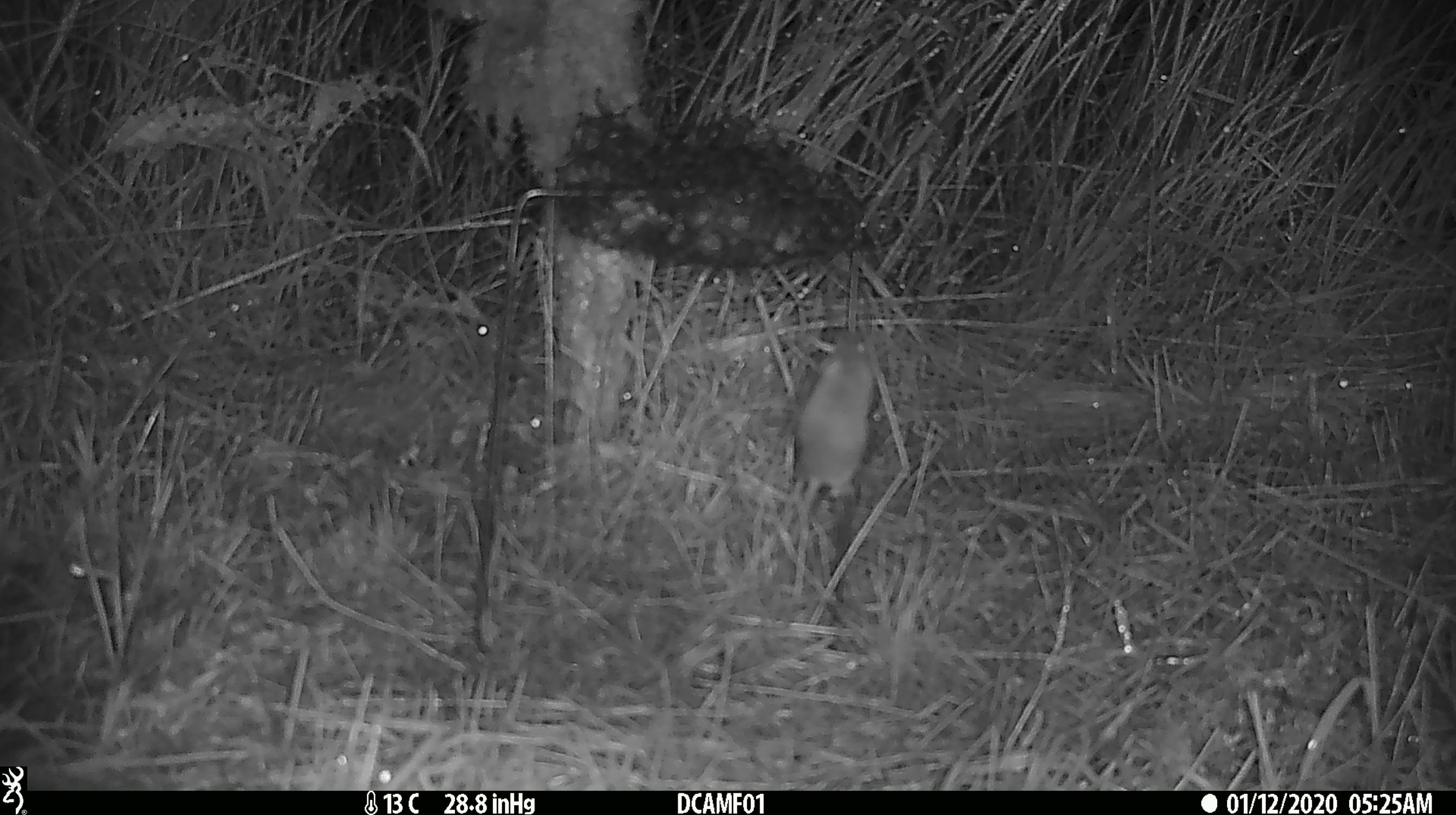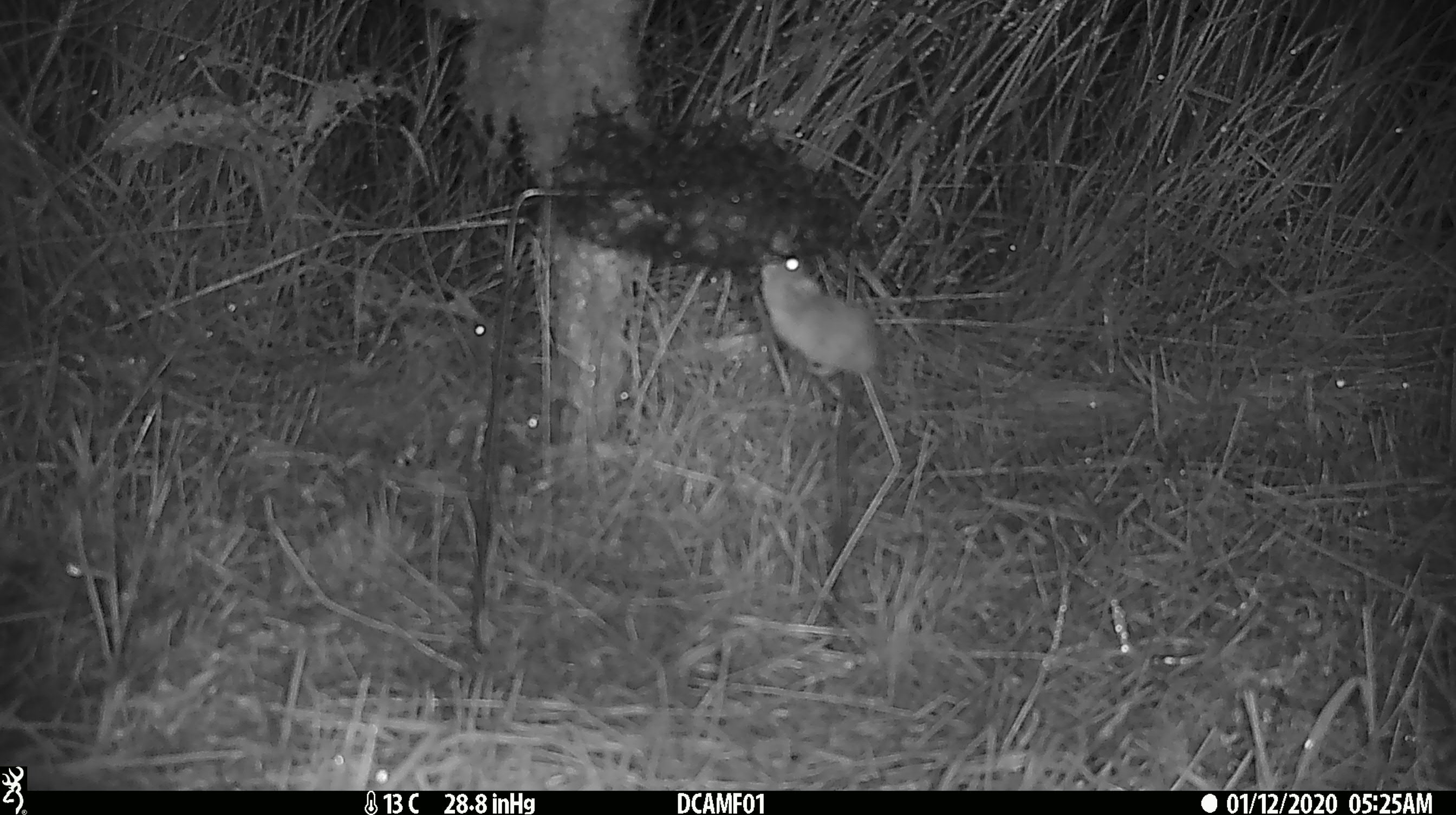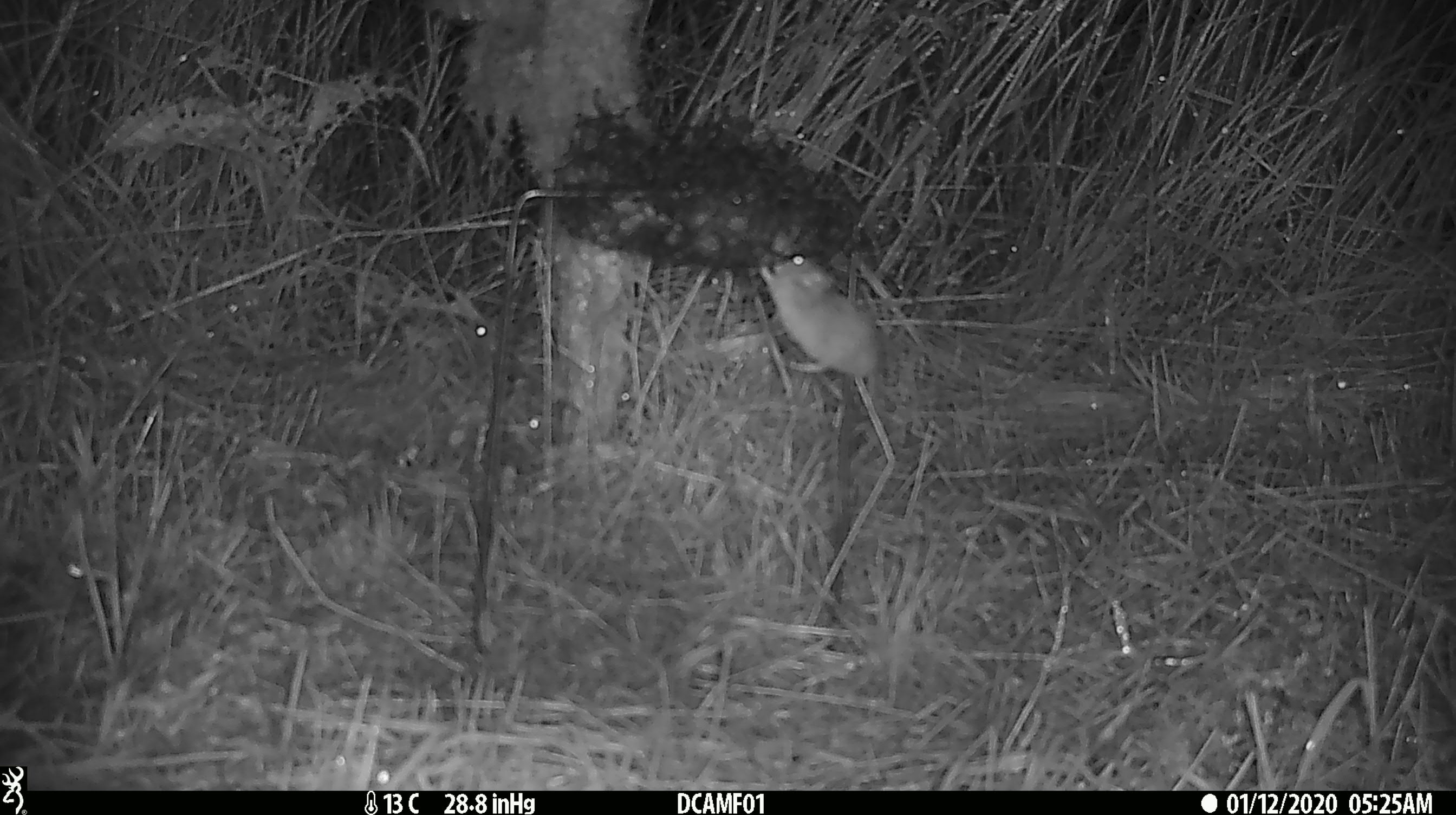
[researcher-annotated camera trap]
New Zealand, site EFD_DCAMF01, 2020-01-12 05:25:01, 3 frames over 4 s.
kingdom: Animalia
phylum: Chordata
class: Mammalia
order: Rodentia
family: Muridae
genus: Mus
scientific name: Mus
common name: mouse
Mouse (Mus).